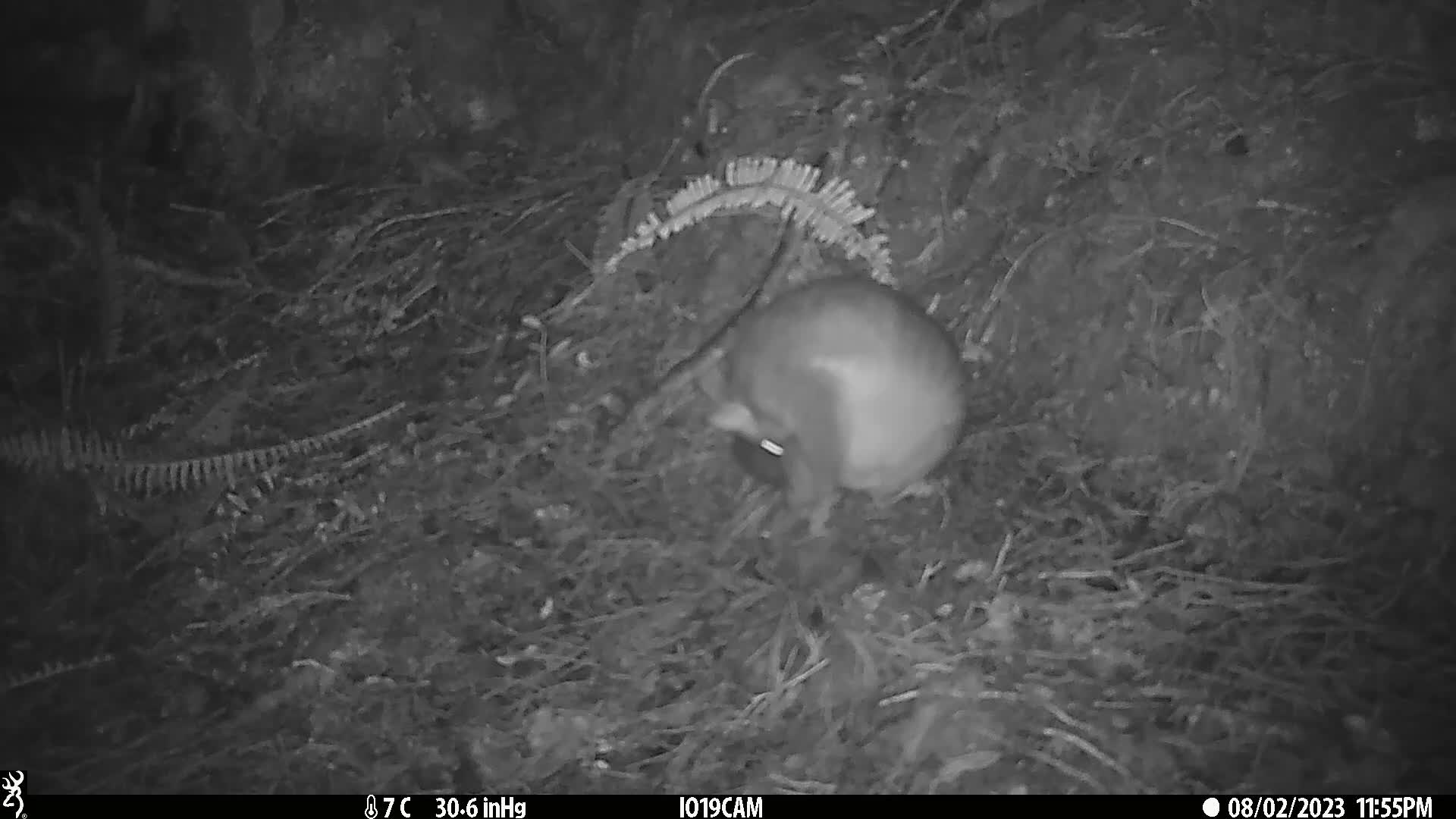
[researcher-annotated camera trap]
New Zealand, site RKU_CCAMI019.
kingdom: Animalia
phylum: Chordata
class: Mammalia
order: Diprotodontia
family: Phalangeridae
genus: Trichosurus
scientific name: Trichosurus vulpecula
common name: common brushtail possum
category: possum